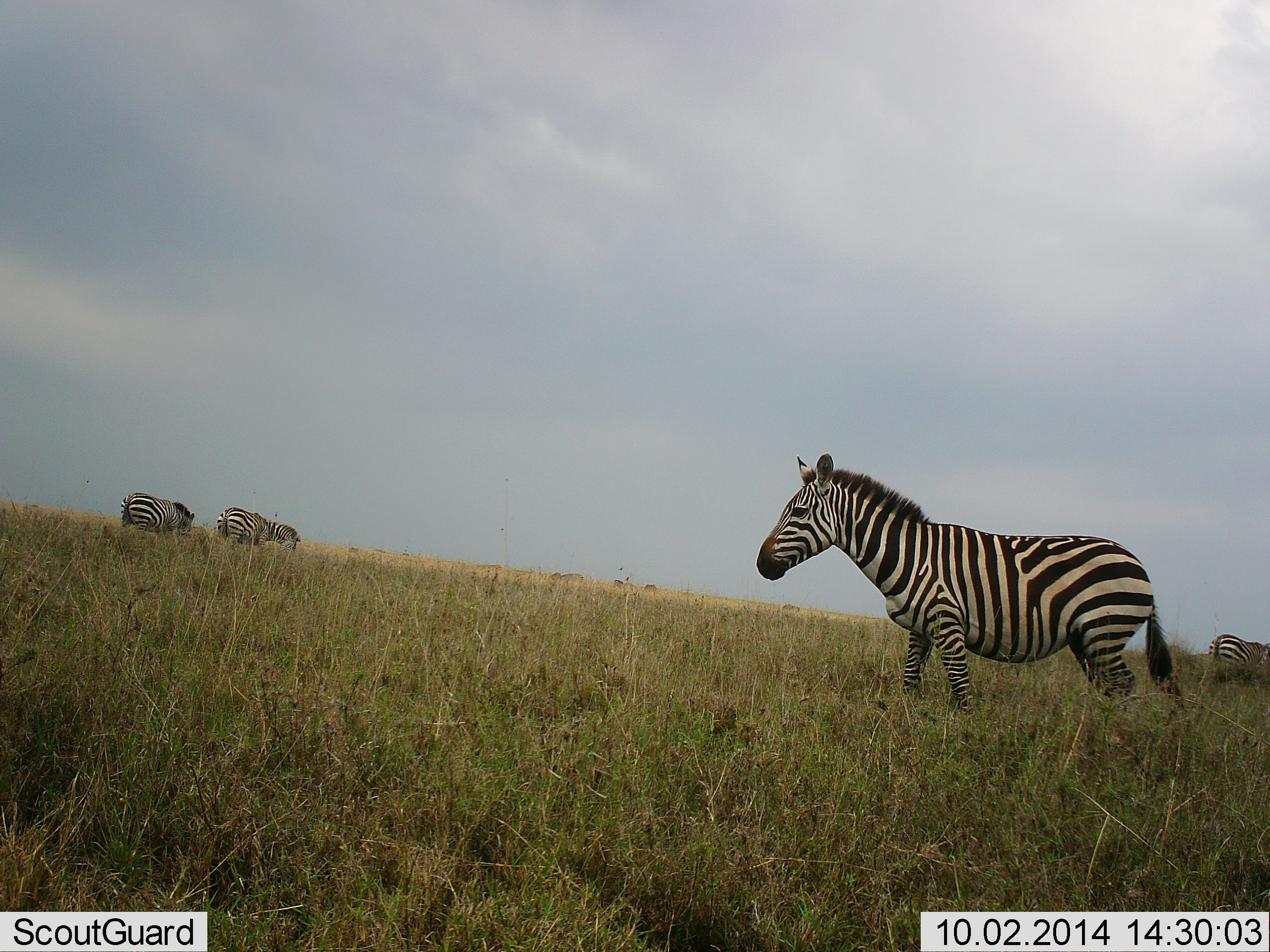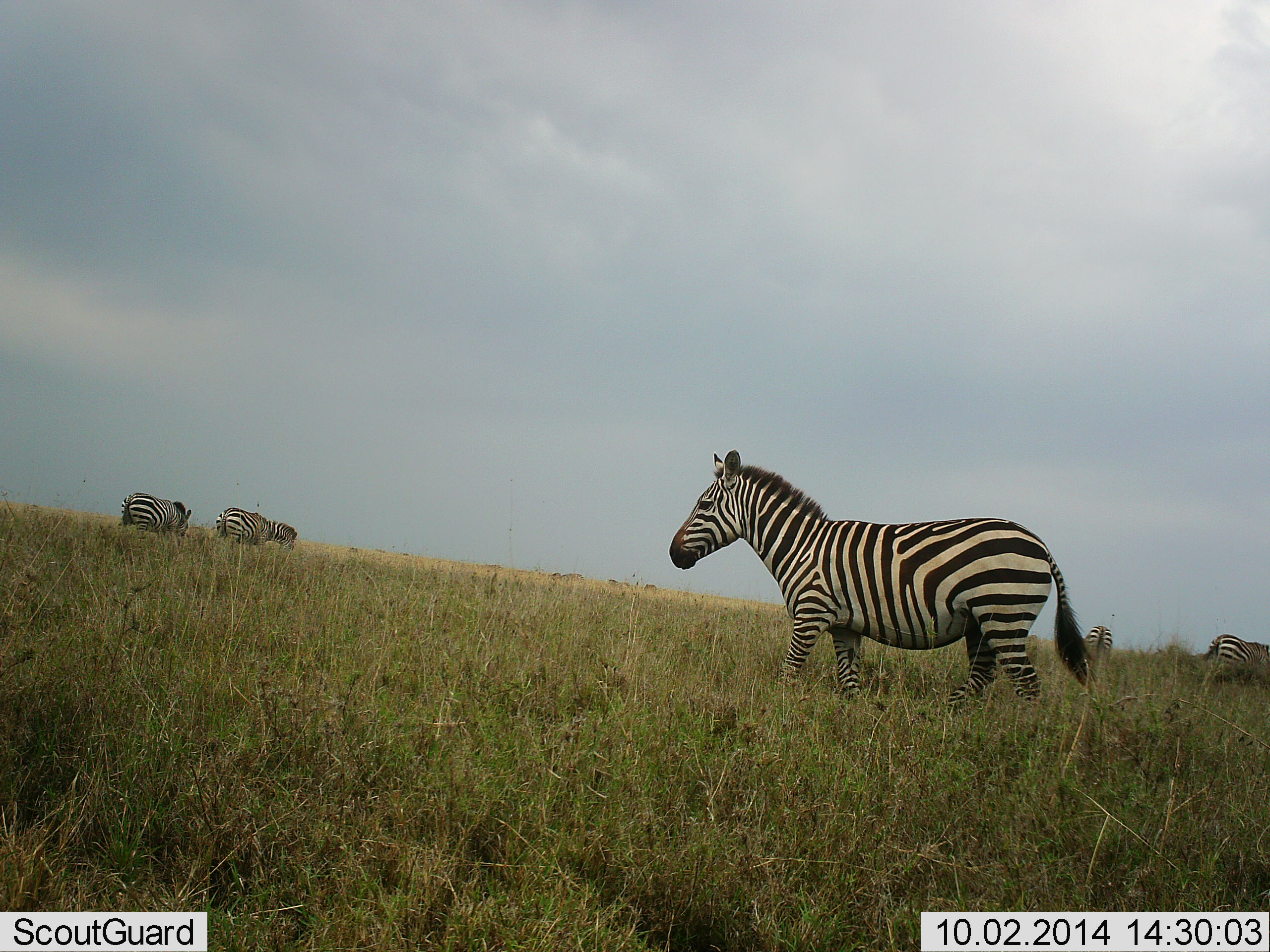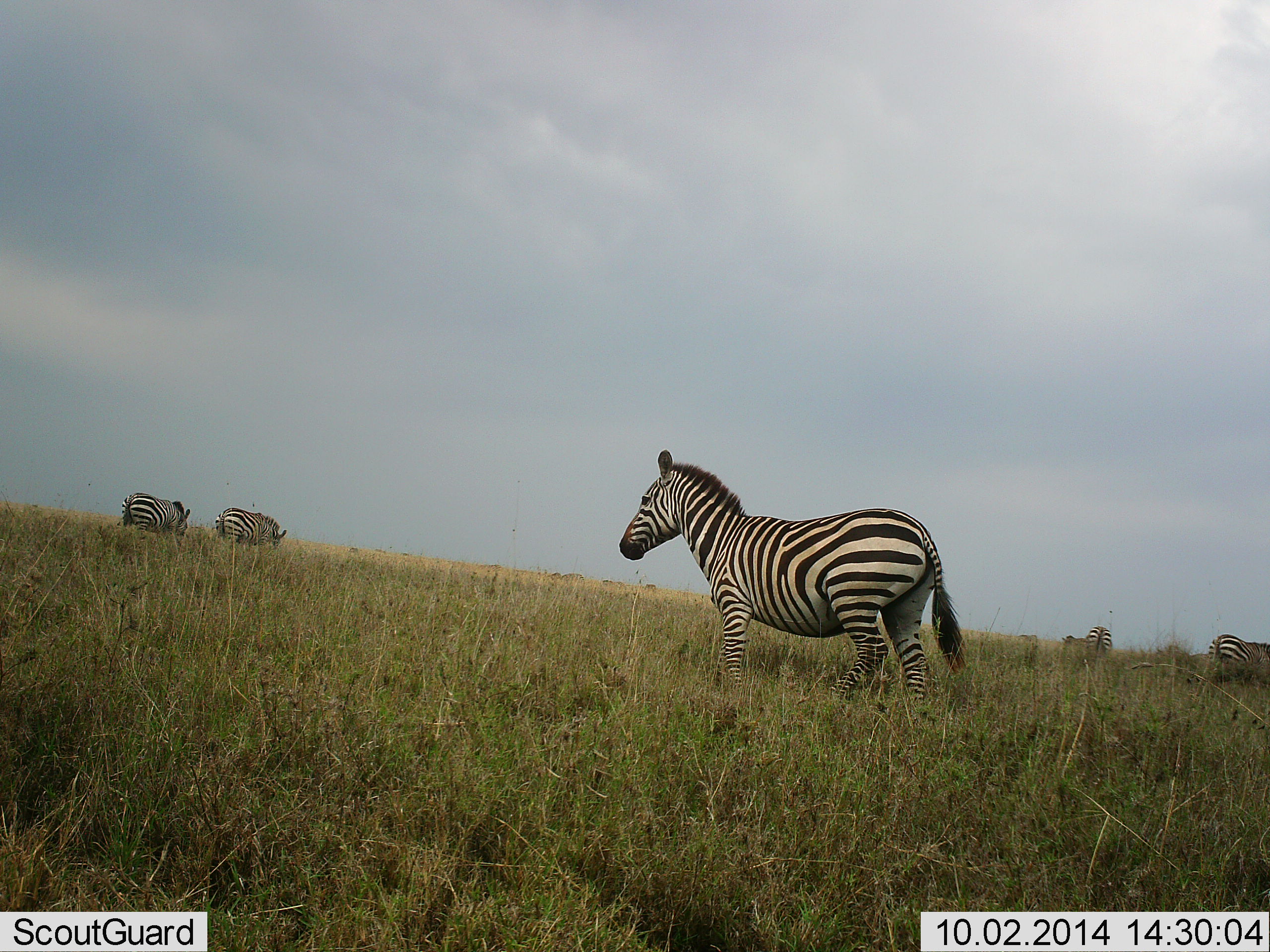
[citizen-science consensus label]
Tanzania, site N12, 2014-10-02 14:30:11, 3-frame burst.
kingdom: Animalia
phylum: Chordata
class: Mammalia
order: Perissodactyla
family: Equidae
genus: Equus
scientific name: Equus quagga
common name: plains zebra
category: zebra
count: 5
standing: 50%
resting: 0%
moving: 90%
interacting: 0%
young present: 0%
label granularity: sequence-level